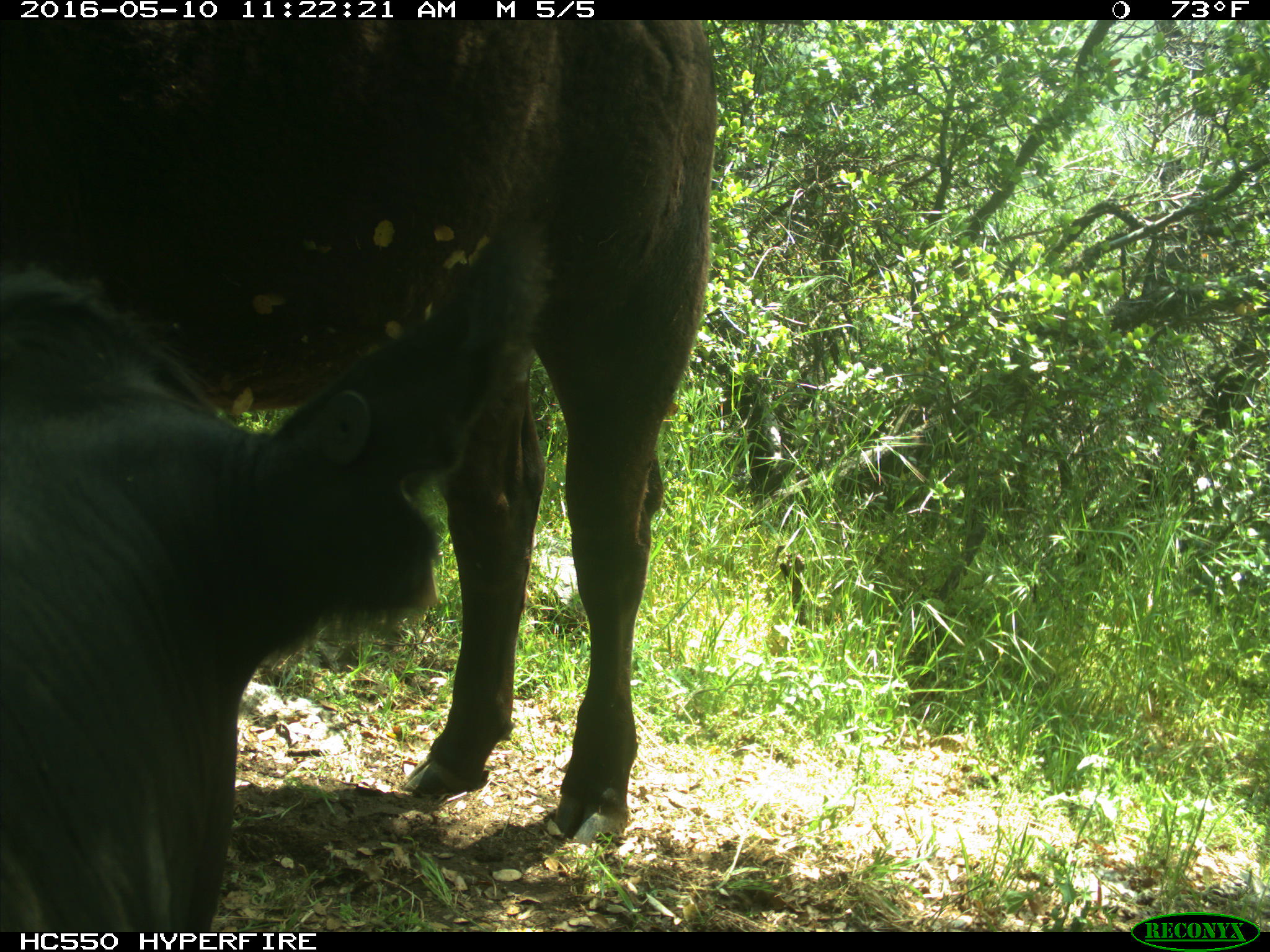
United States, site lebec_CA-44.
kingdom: Animalia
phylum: Chordata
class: Mammalia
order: Artiodactyla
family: Bovidae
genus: Bos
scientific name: Bos taurus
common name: domestic cow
Bos taurus (domestic cow).